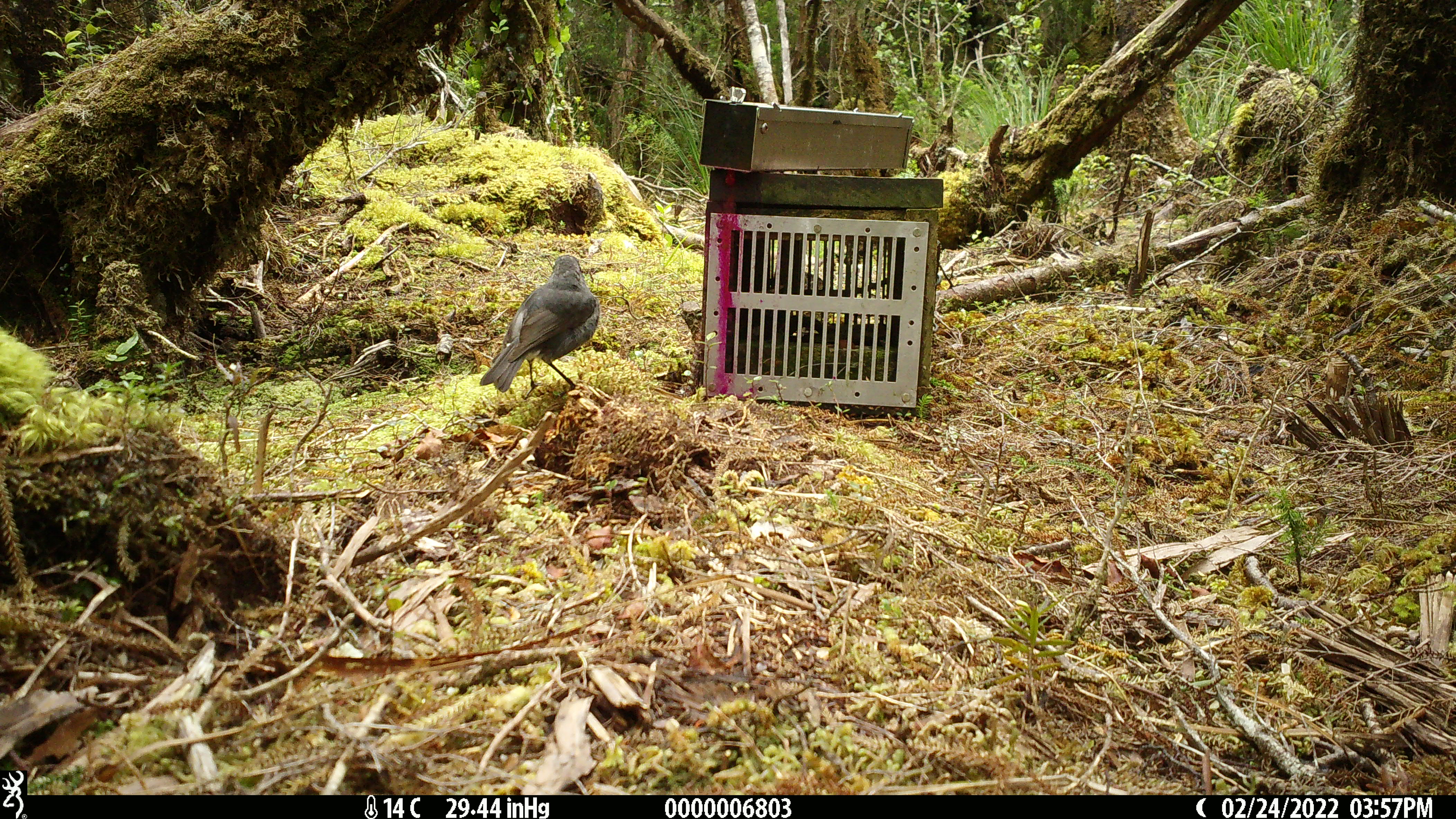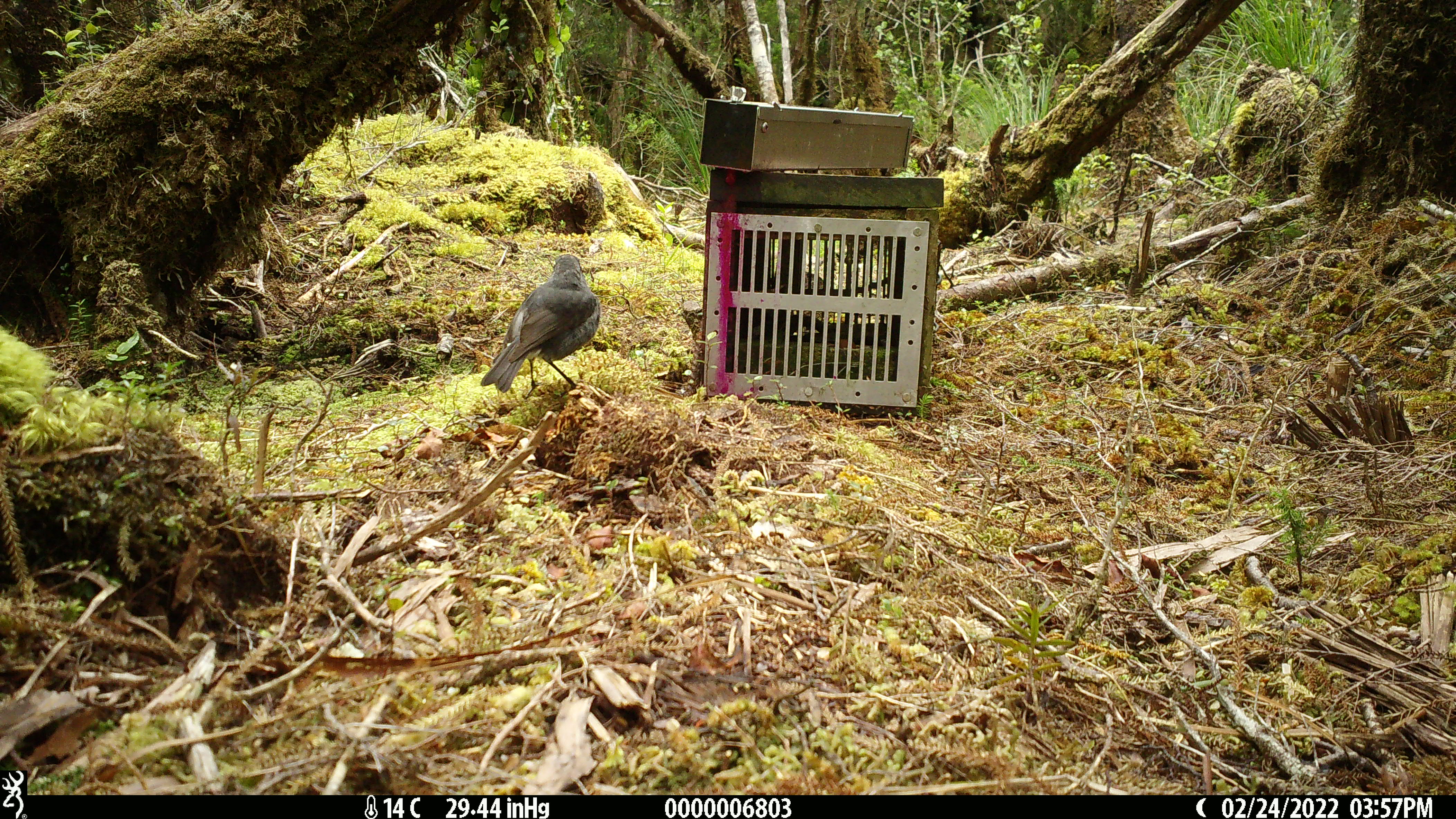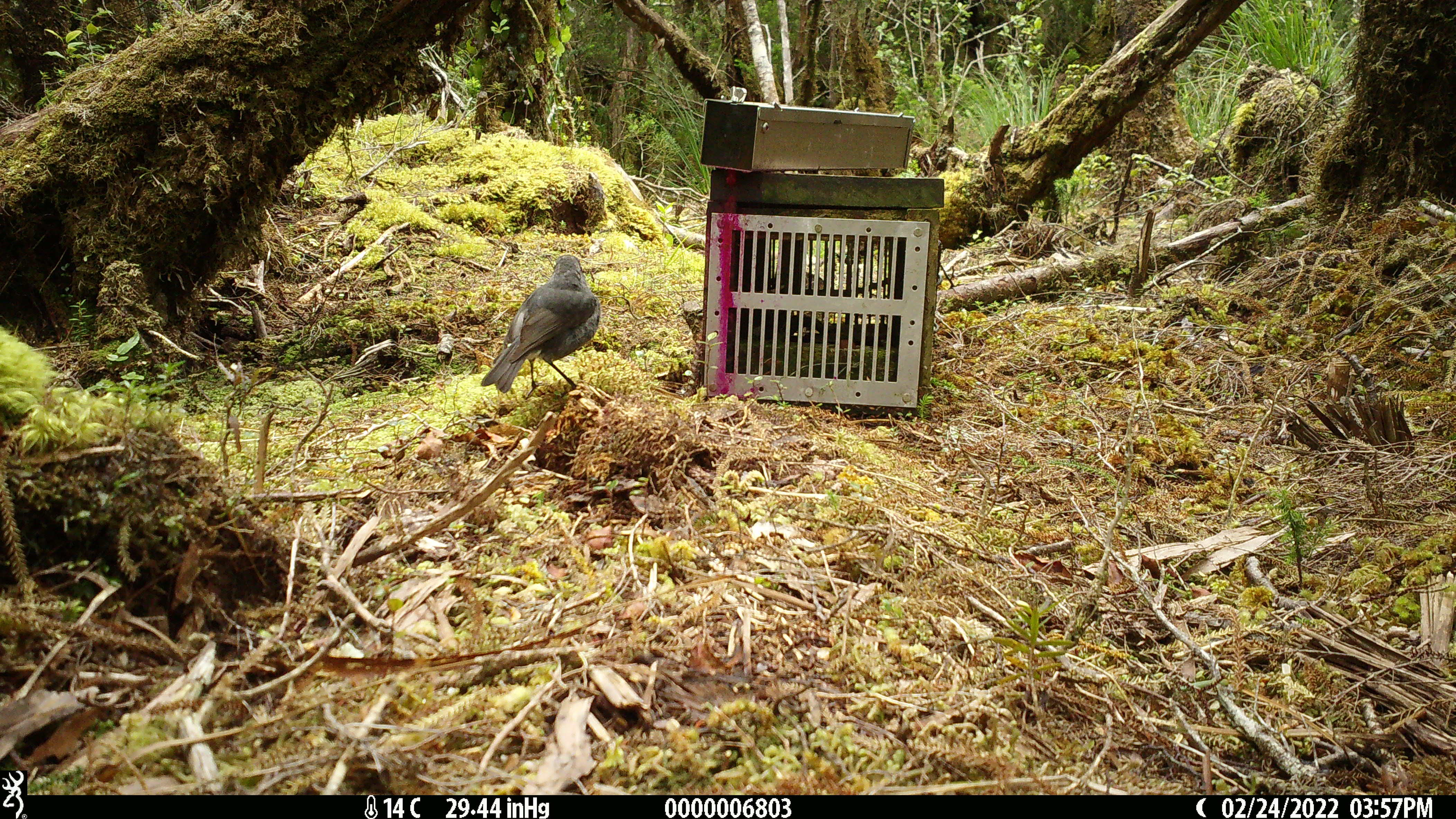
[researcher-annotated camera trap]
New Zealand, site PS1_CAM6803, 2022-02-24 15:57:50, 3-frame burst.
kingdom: Animalia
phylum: Chordata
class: Aves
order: Passeriformes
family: Petroicidae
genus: Petroica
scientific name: Petroica australis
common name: new zealand robin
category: robin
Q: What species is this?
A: Robin (new zealand robin) (Petroica australis).